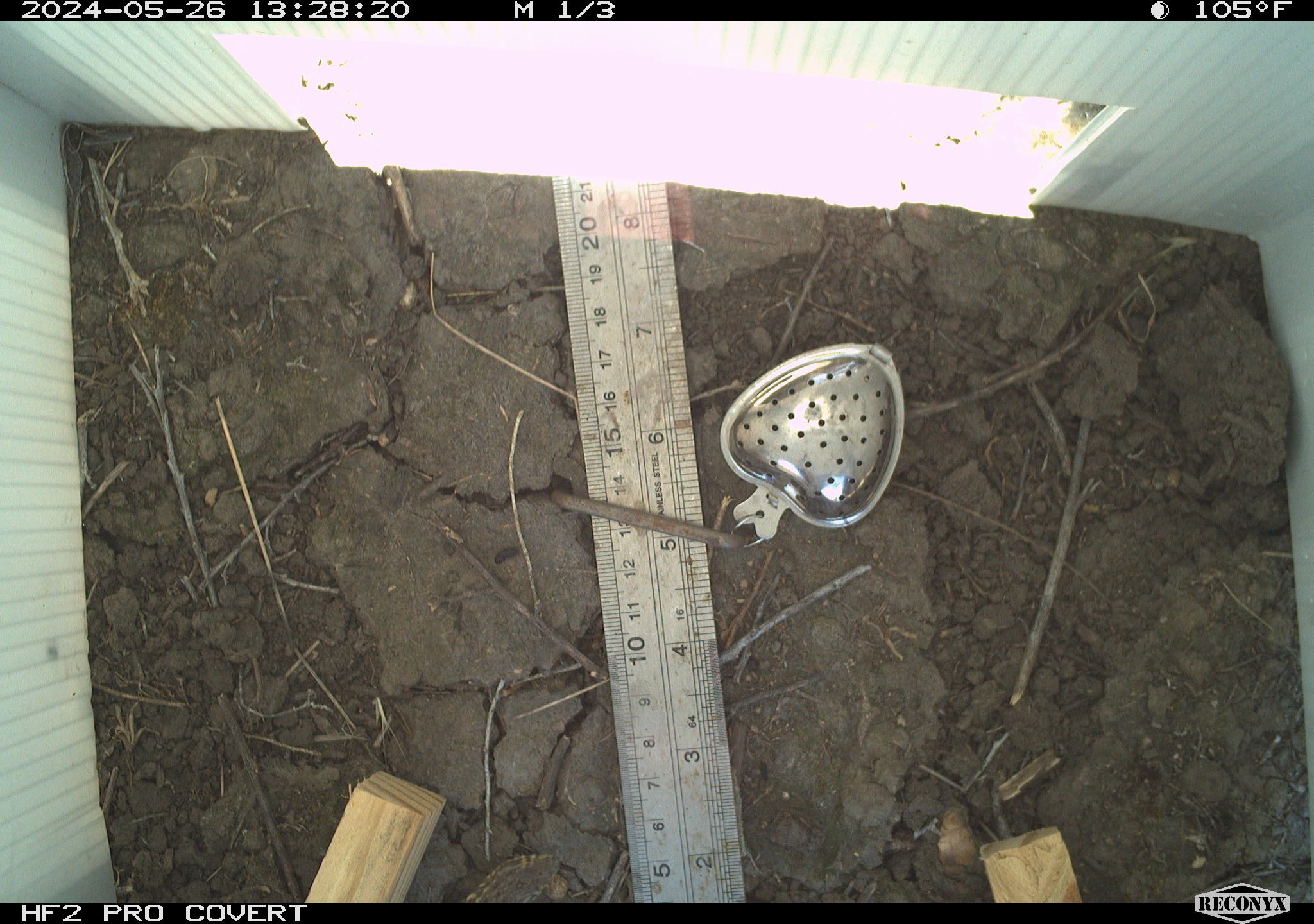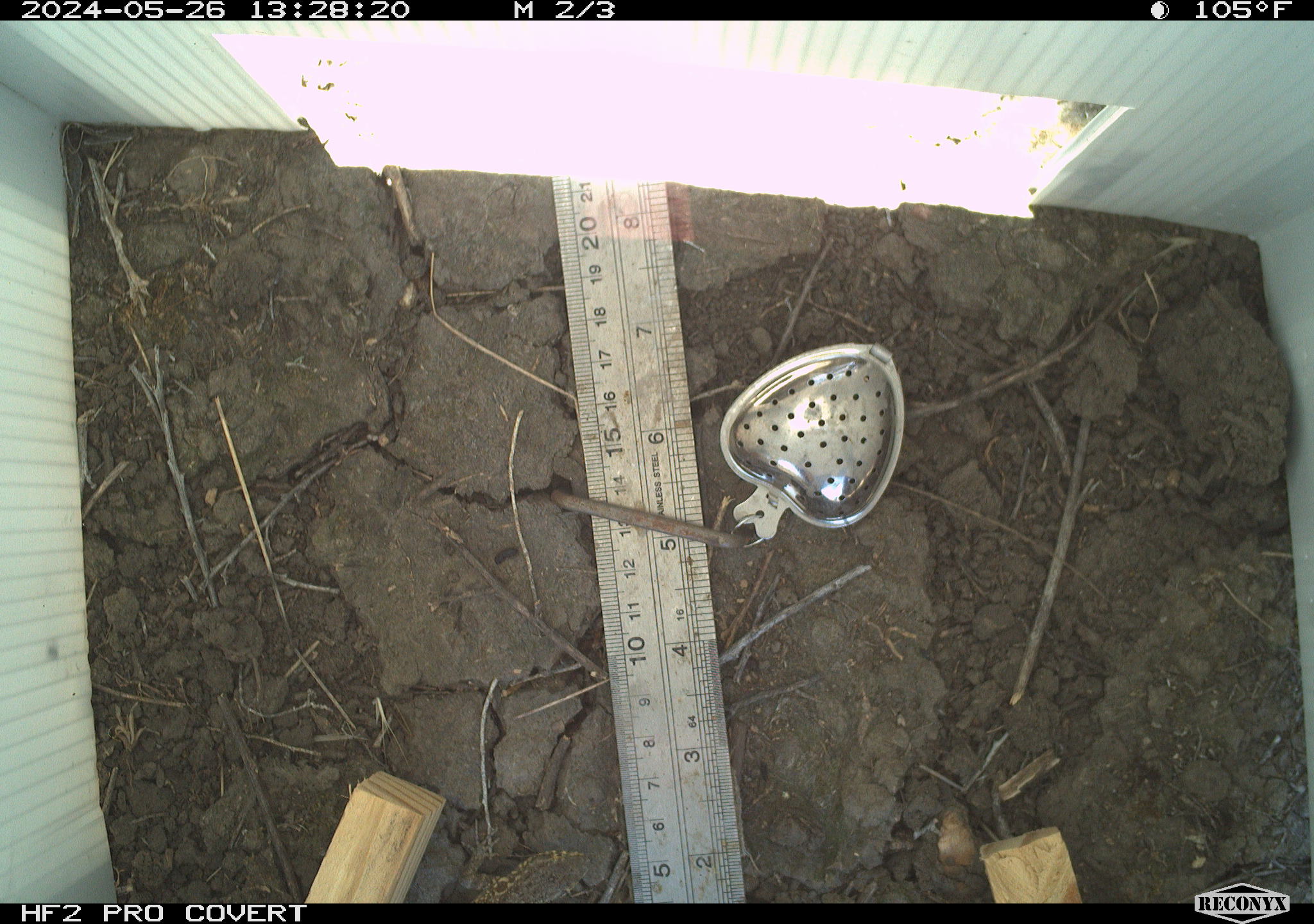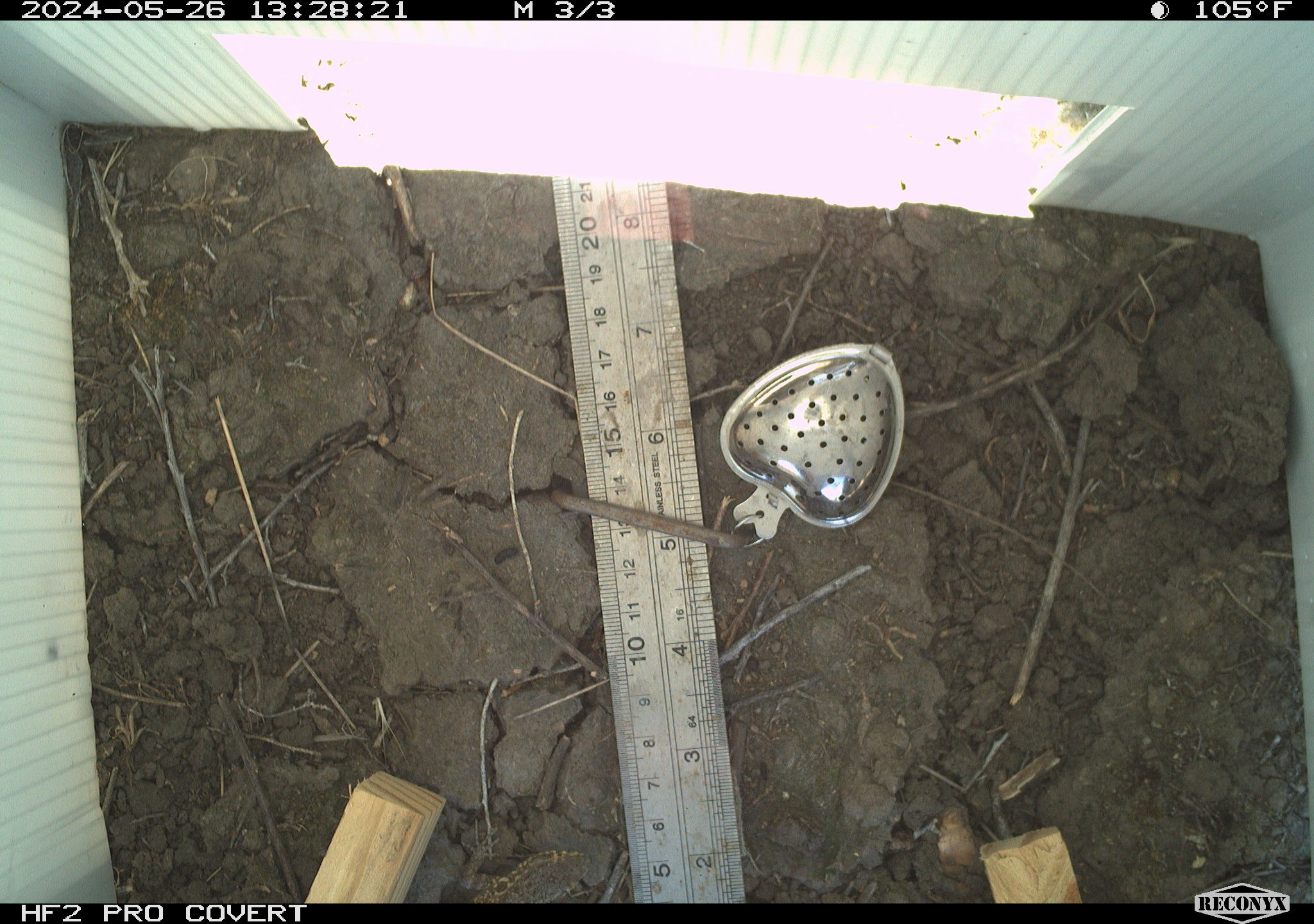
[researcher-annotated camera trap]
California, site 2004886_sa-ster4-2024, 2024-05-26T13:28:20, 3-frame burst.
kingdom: Animalia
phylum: Chordata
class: Reptilia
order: Squamata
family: Phrynosomatidae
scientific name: Phrynosomatidae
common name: phrynosomatid lizards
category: phrynosomatidae family